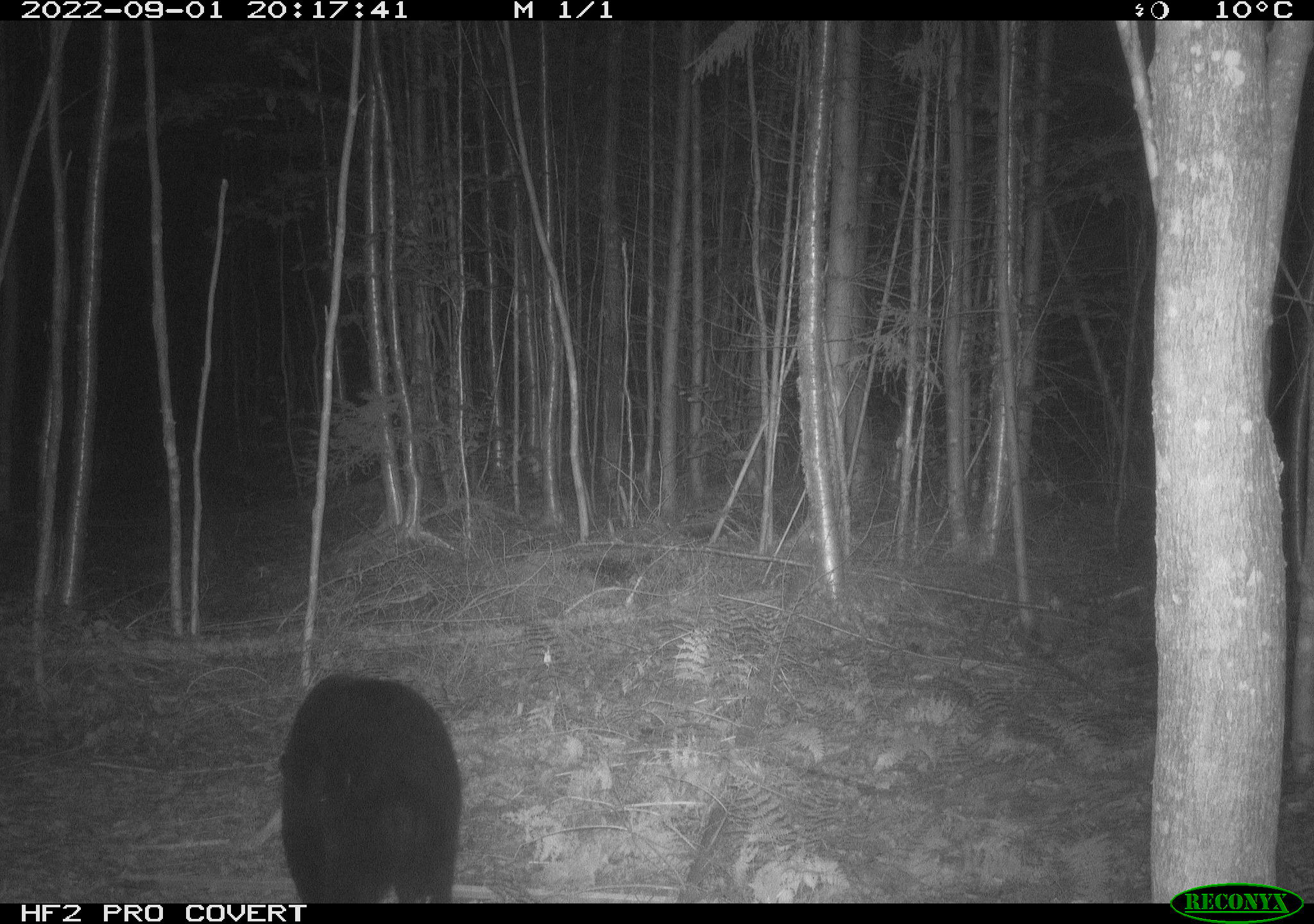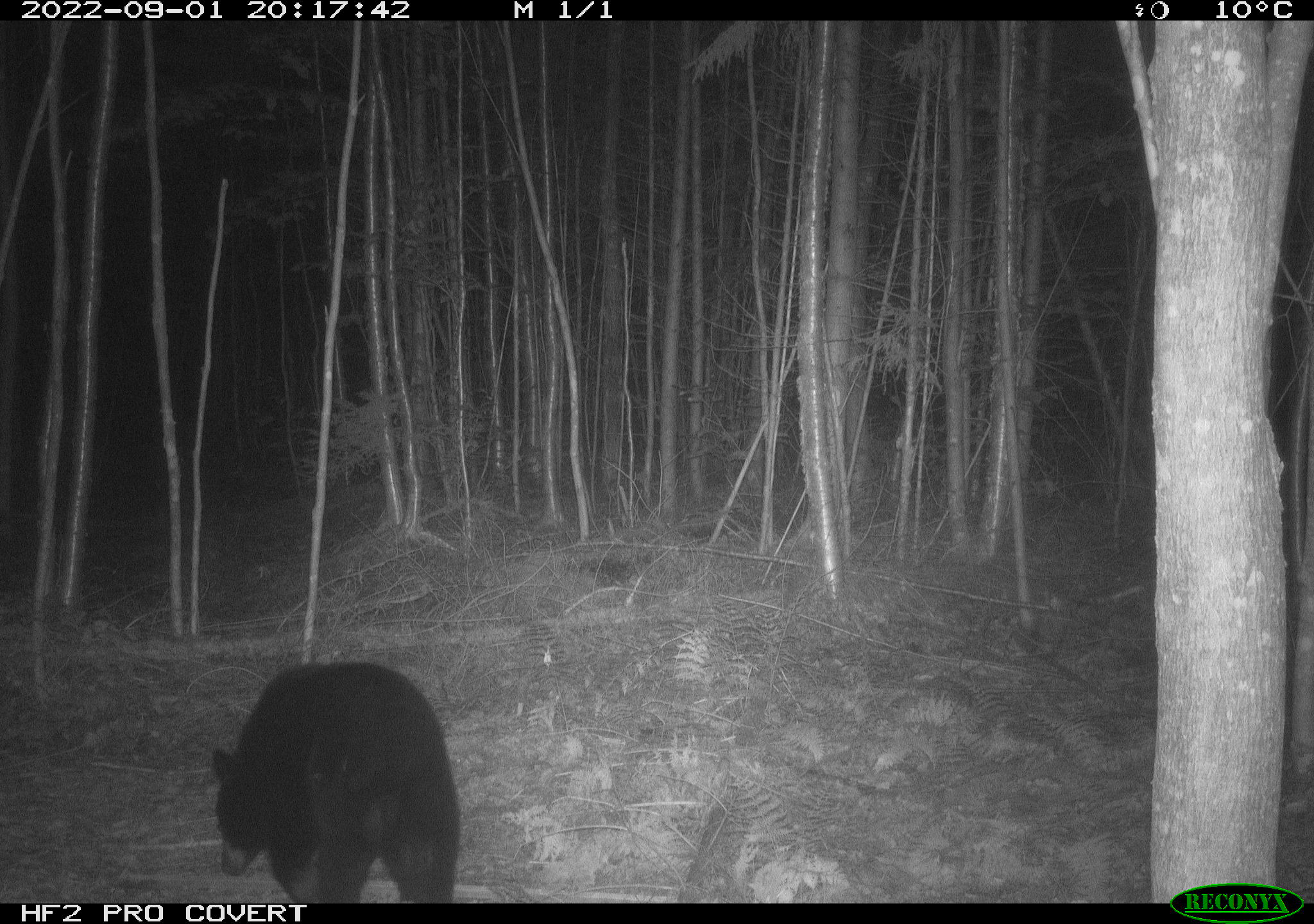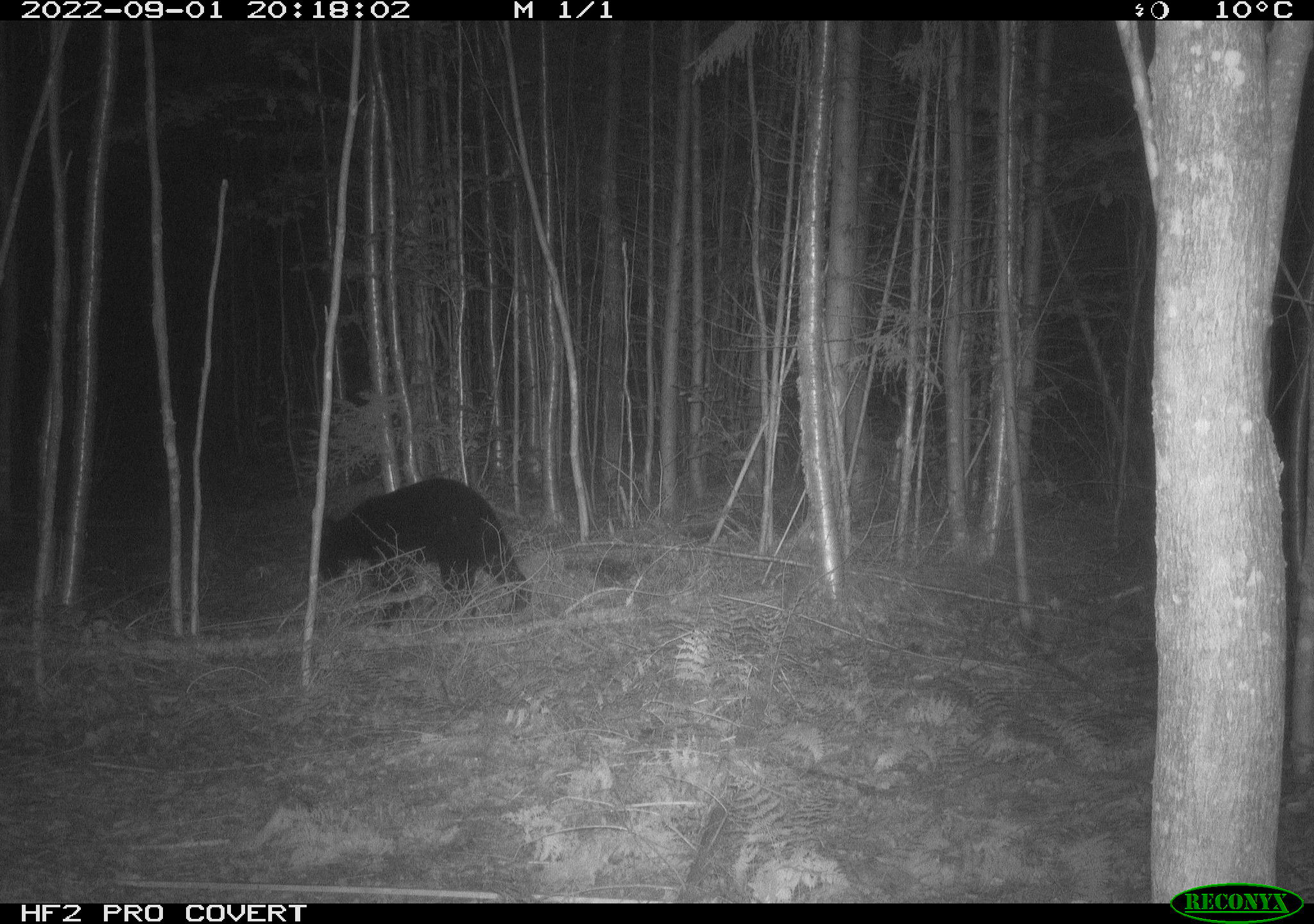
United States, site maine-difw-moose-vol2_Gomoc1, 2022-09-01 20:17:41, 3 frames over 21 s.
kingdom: Animalia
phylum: Chordata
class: Mammalia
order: Carnivora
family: Ursidae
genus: Ursus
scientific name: Ursus americanus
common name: black bear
Black bear (Ursus americanus).